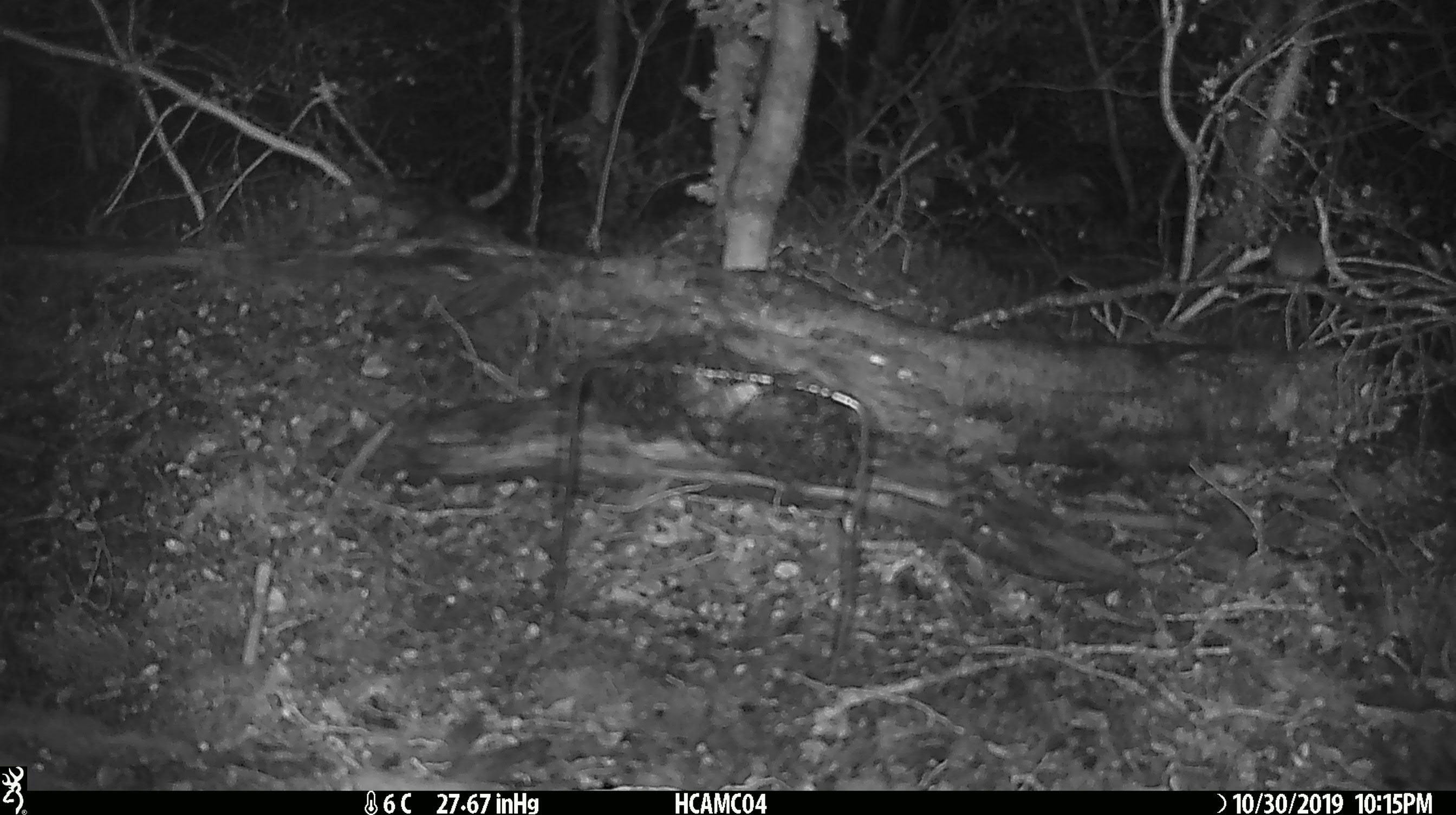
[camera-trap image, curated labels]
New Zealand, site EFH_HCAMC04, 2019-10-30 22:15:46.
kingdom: Animalia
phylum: Chordata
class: Mammalia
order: Rodentia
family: Muridae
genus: Mus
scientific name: Mus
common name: mouse